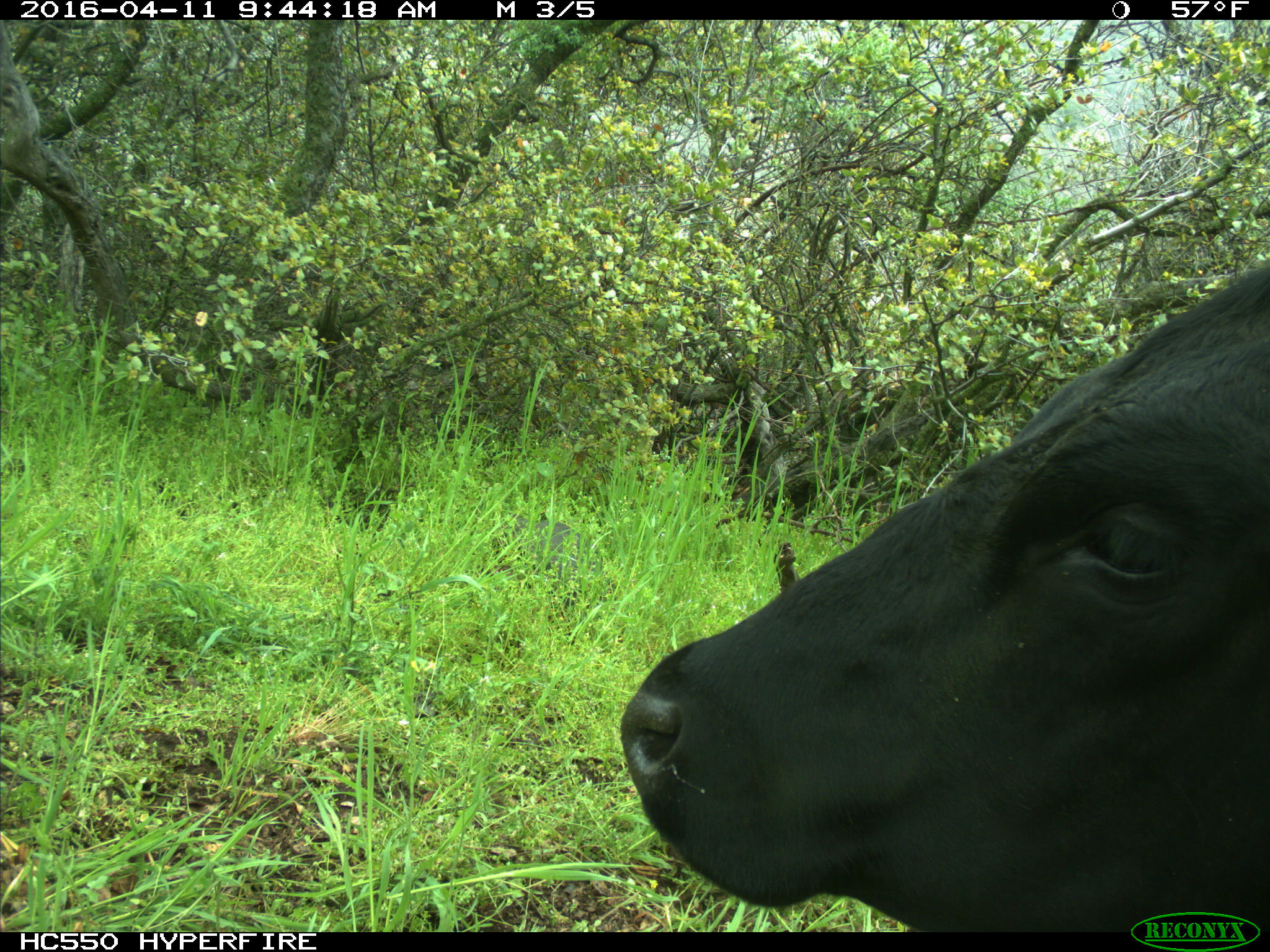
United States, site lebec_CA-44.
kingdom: Animalia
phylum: Chordata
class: Mammalia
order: Artiodactyla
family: Bovidae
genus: Bos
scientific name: Bos taurus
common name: domestic cow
Bos taurus (domestic cow).